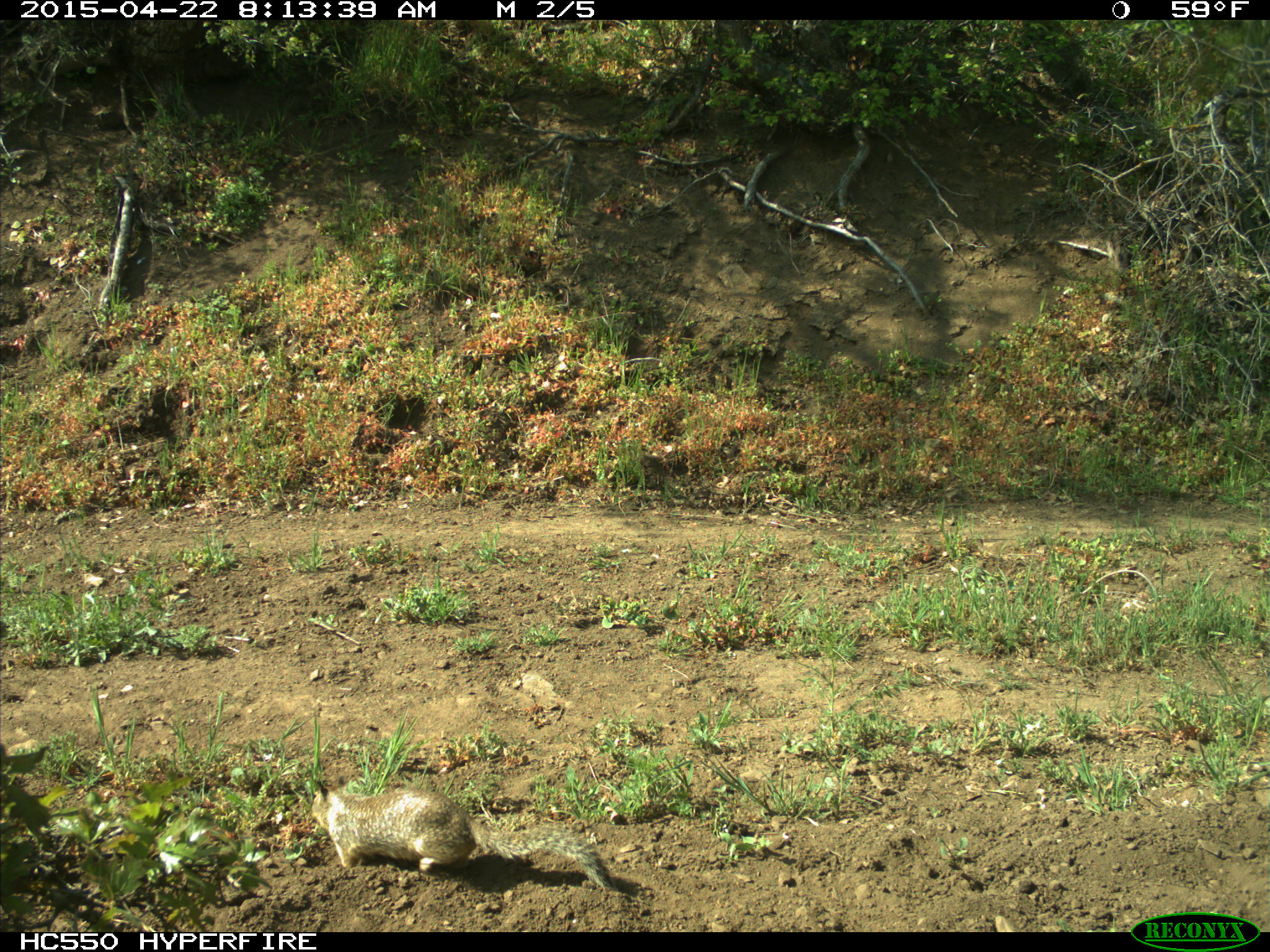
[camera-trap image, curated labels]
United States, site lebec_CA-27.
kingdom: Animalia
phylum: Chordata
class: Mammalia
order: Rodentia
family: Sciuridae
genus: Otospermophilus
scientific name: Otospermophilus beecheyi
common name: california ground squirrel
Otospermophilus beecheyi (california ground squirrel).